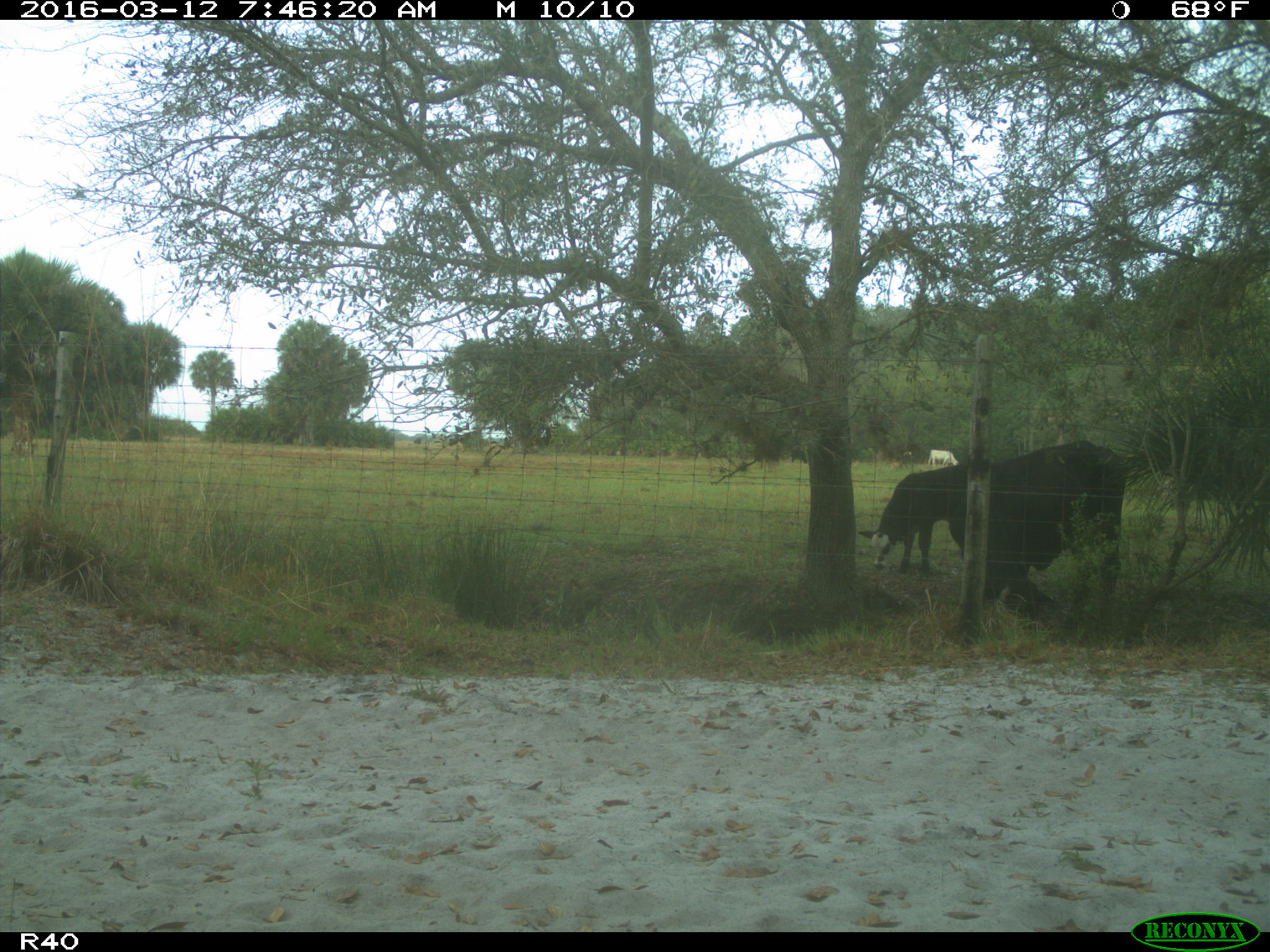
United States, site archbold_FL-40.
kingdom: Animalia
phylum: Chordata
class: Mammalia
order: Artiodactyla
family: Bovidae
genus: Bos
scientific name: Bos taurus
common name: domestic cow